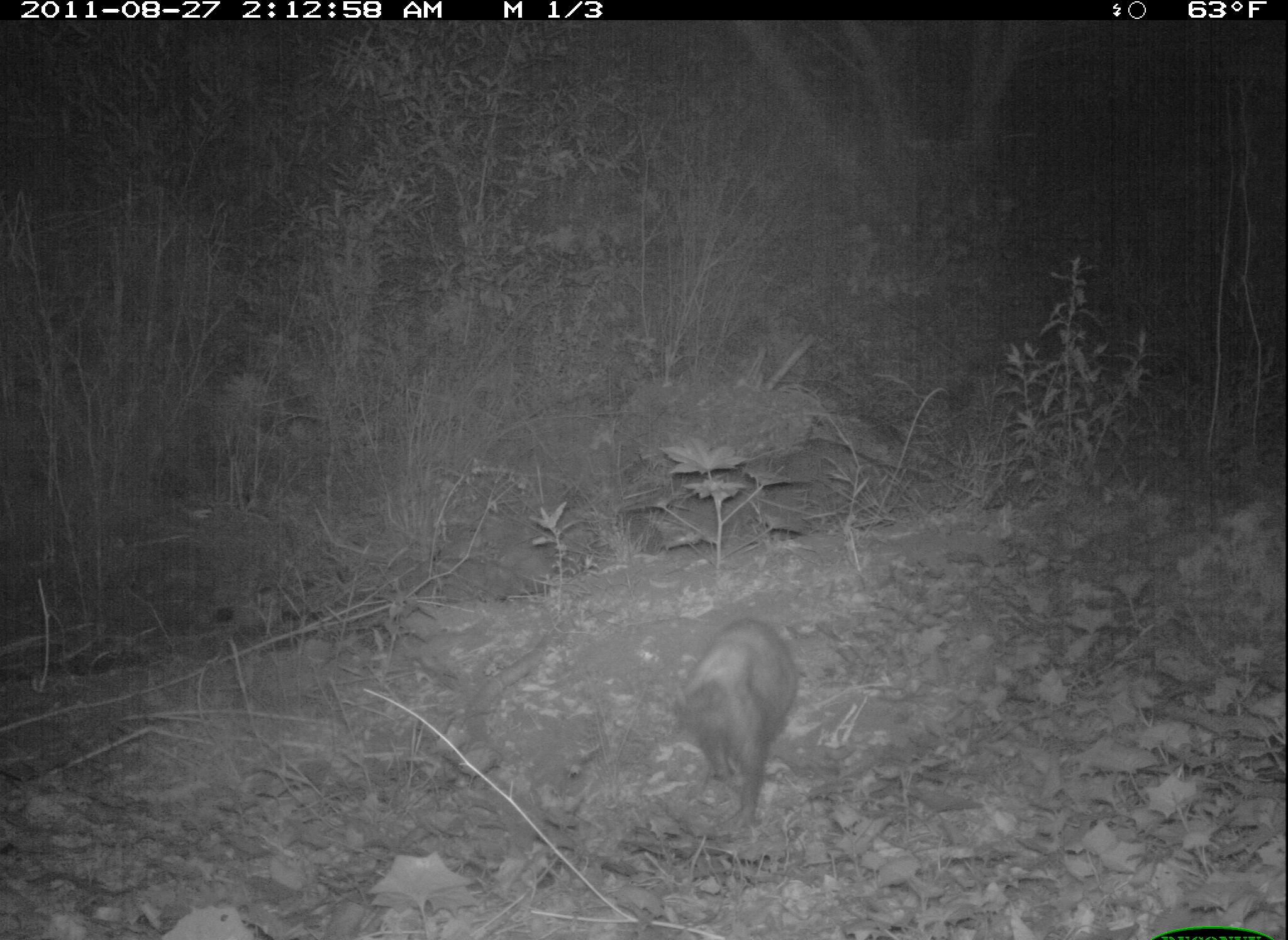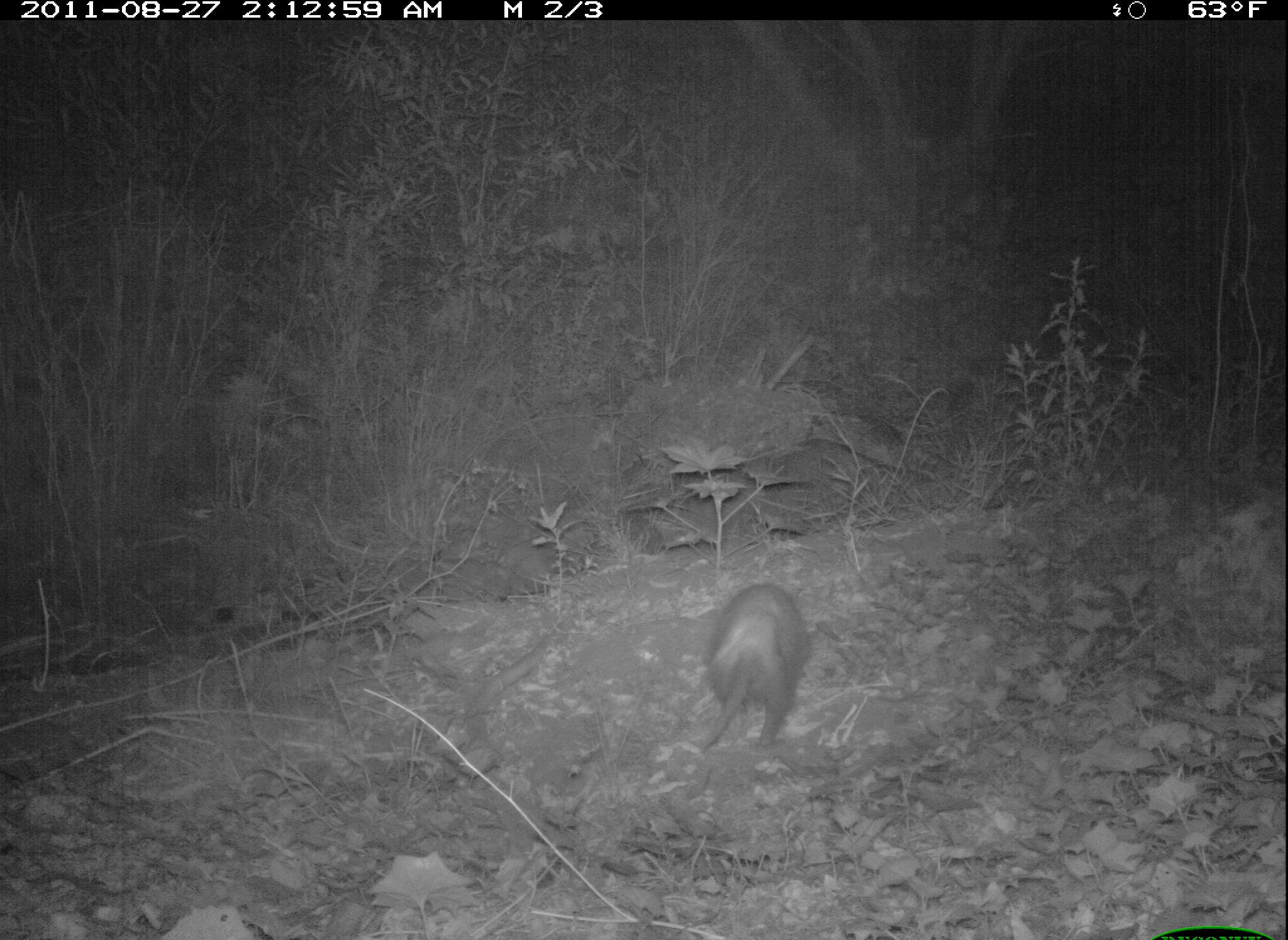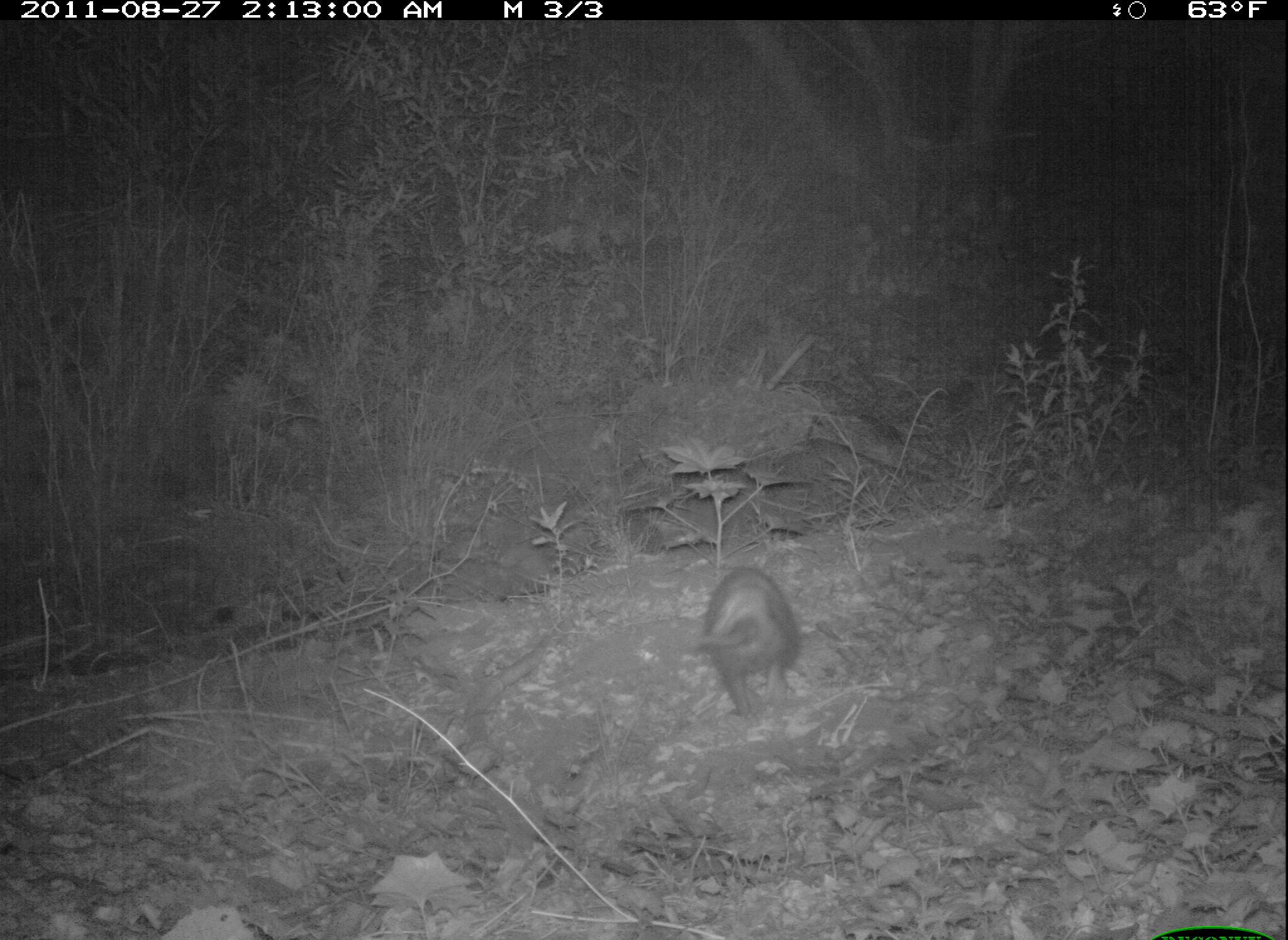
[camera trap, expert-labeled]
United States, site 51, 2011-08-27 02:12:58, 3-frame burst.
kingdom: Animalia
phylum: Chordata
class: Mammalia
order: Didelphimorphia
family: Didelphidae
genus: Didelphis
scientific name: Didelphis virginiana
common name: virginia opossum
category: opossum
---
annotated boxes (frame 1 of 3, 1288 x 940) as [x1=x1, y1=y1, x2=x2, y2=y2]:
opossum: [x1=676, y1=610, x2=803, y2=847]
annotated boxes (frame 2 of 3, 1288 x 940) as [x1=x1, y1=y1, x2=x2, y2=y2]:
opossum: [x1=694, y1=581, x2=815, y2=773]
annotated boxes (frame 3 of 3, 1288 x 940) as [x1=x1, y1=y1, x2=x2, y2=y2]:
opossum: [x1=694, y1=565, x2=800, y2=726]